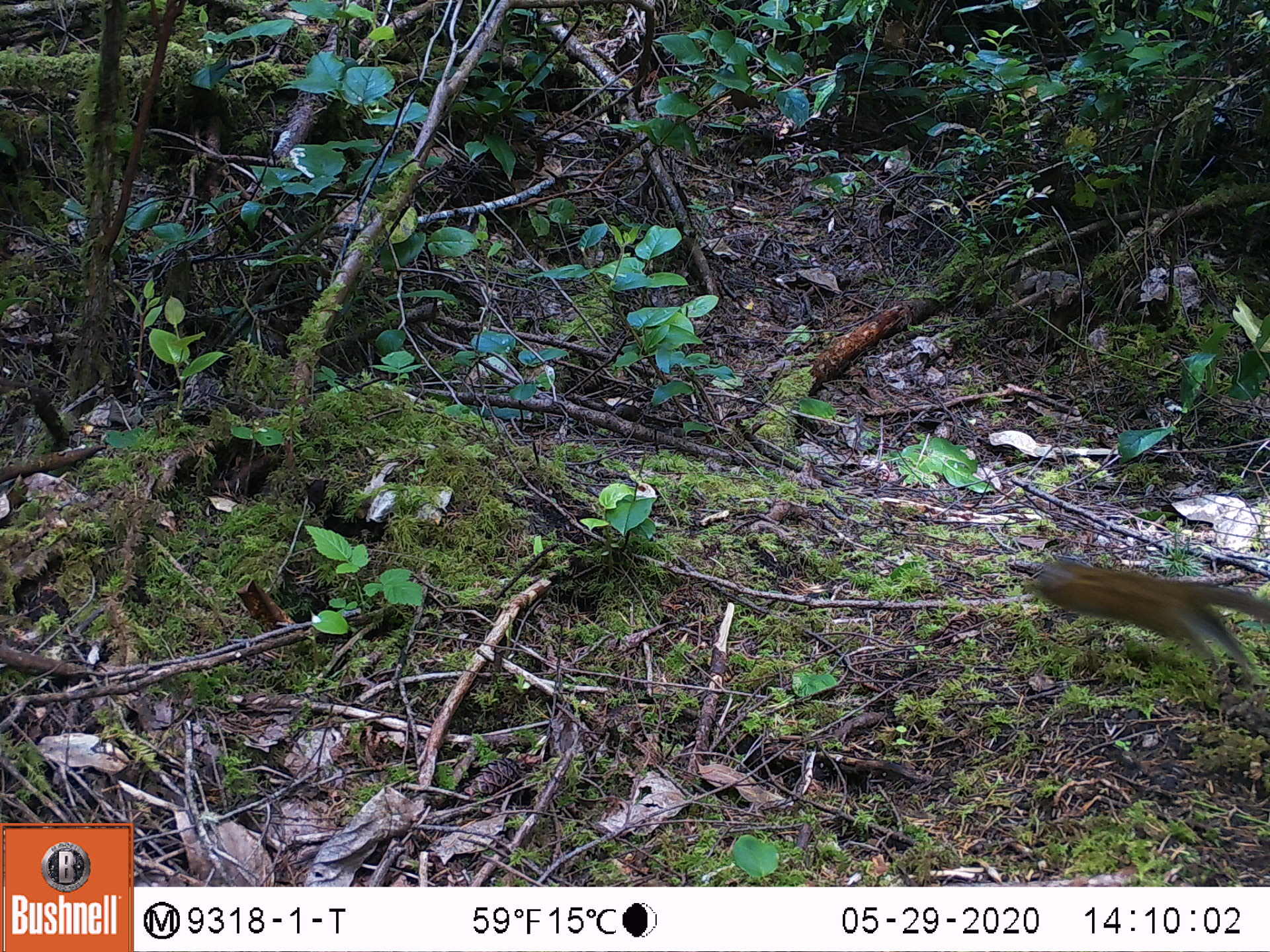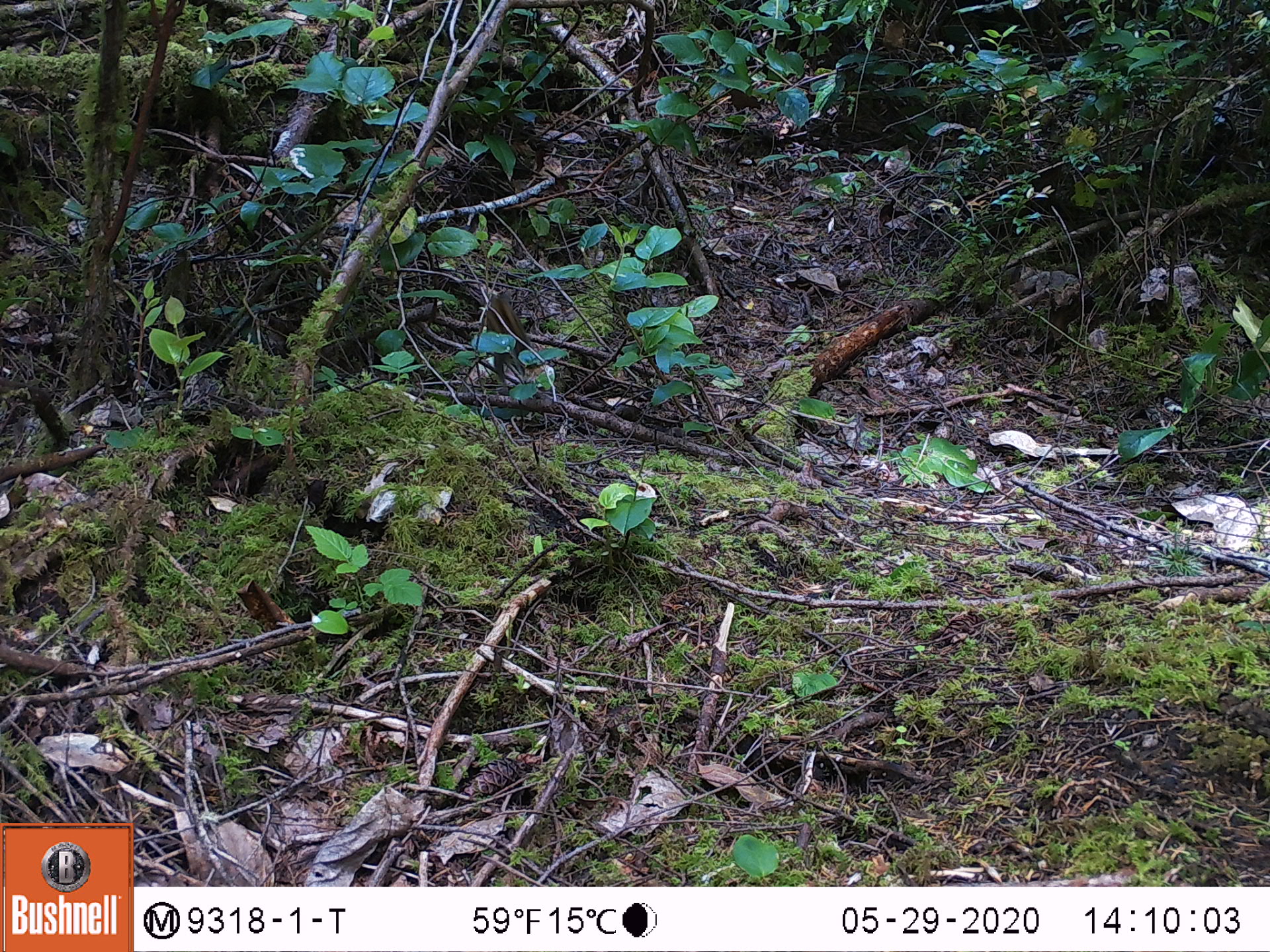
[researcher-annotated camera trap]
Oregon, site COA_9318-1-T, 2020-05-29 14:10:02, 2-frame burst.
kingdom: Animalia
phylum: Chordata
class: Mammalia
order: Rodentia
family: Sciuridae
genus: Neotamias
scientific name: Neotamias townsendii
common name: townsend's chipmunk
Townsend's chipmunk (Neotamias townsendii).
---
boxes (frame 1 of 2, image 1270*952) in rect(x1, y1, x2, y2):
townsend's chipmunk: rect(1011, 550, 1264, 686)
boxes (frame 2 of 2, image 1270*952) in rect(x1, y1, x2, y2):
townsend's chipmunk: rect(480, 287, 541, 383)